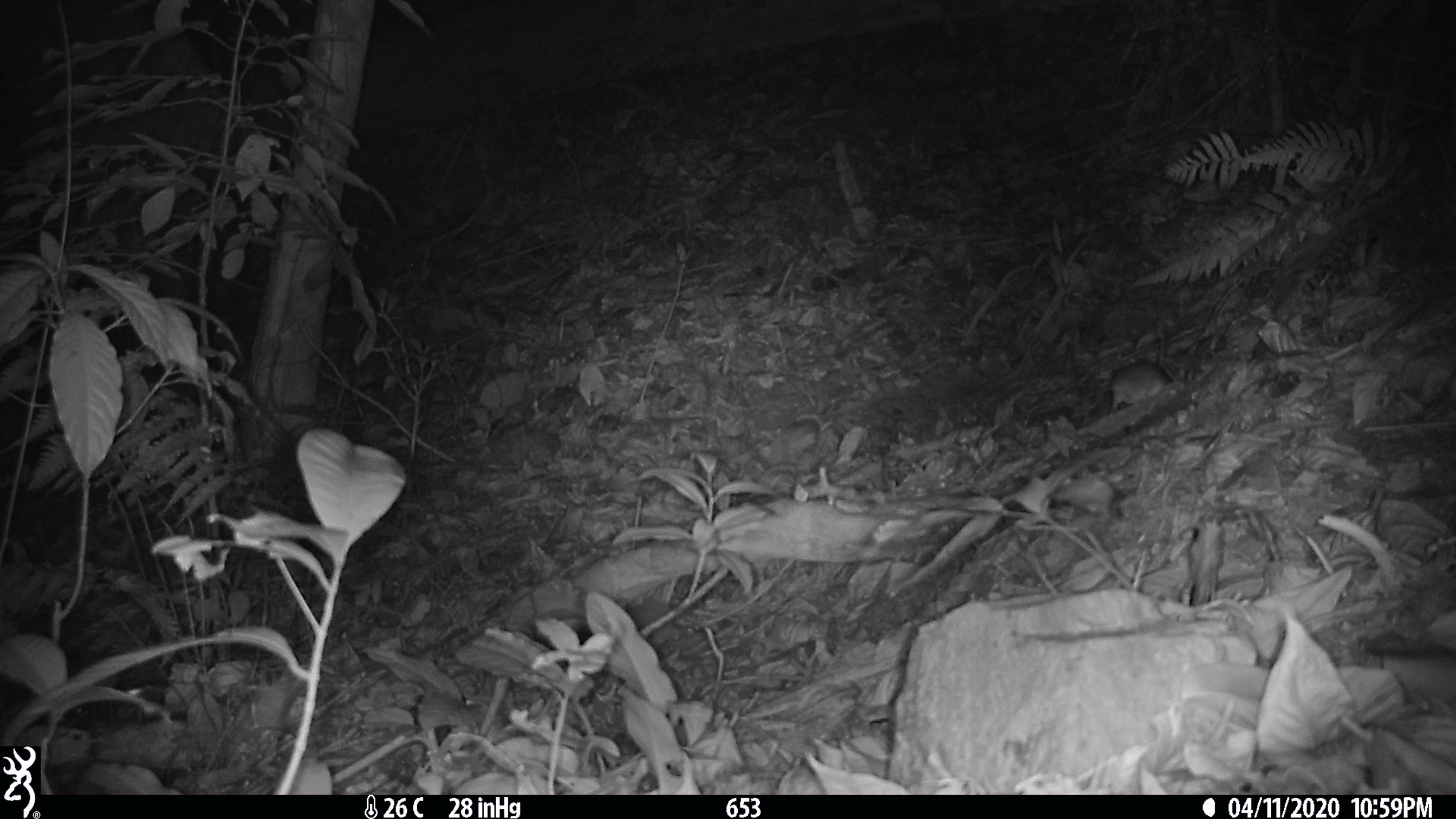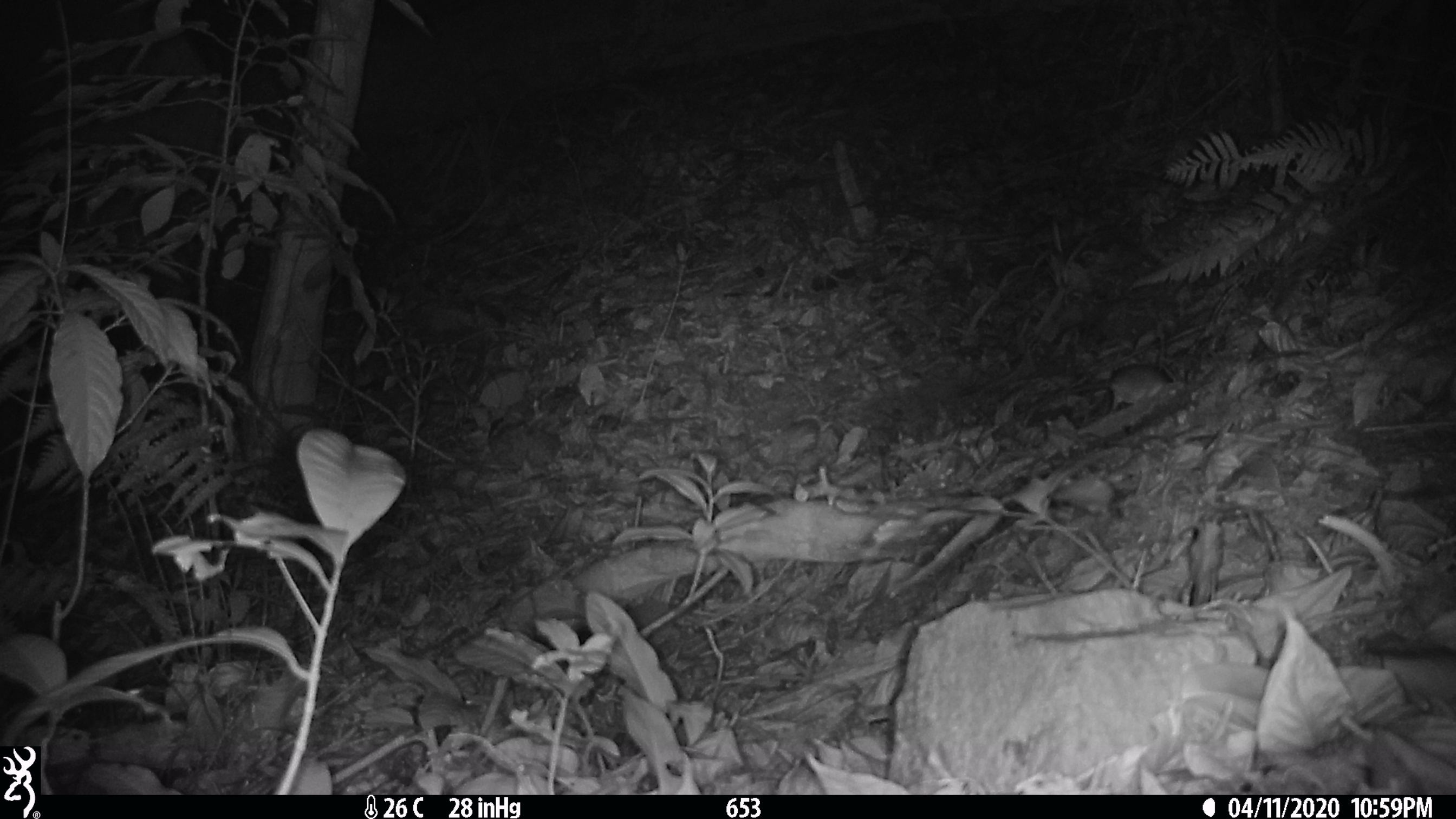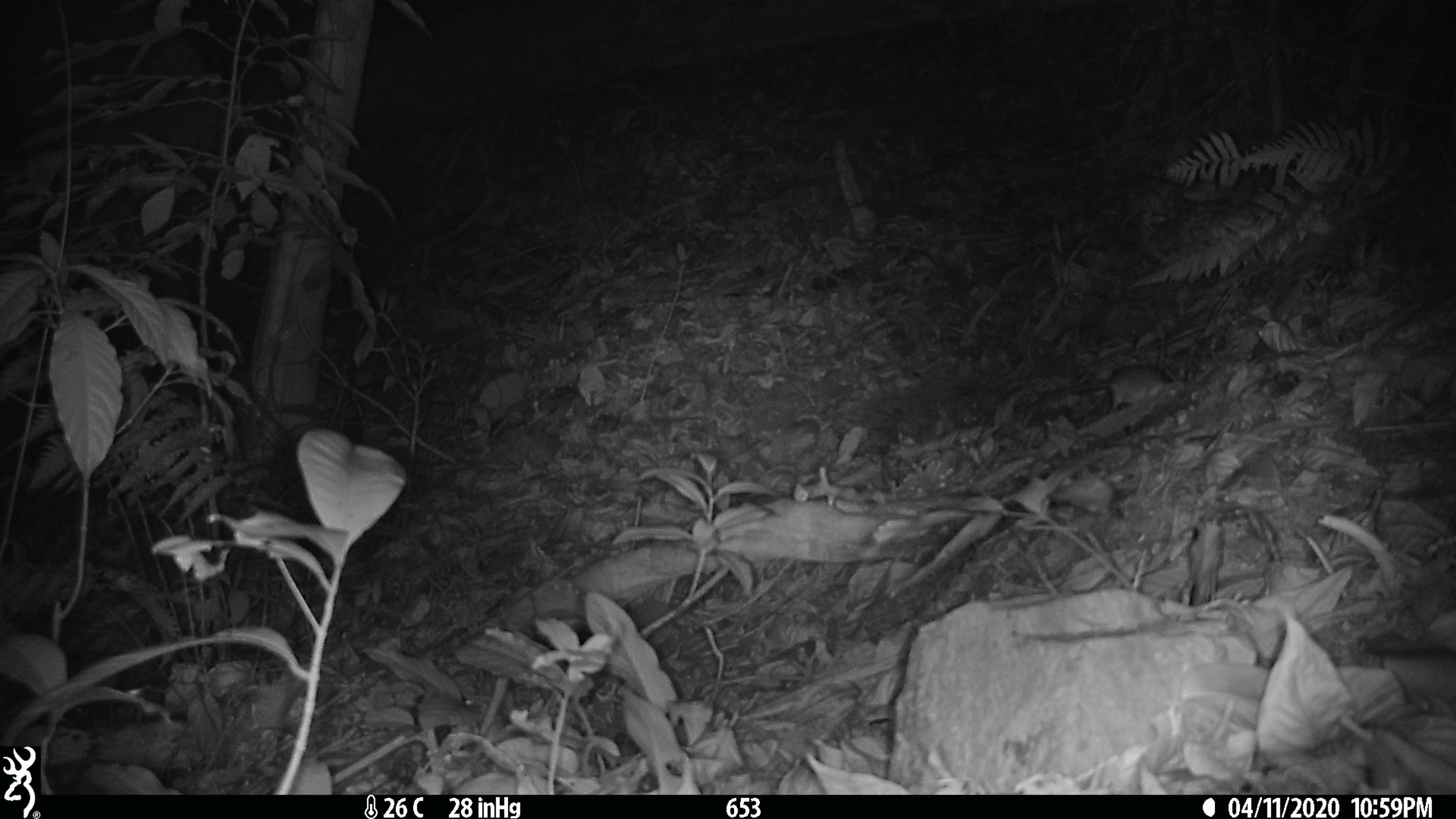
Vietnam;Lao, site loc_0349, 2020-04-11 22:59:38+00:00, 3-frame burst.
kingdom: Animalia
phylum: Chordata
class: Mammalia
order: Rodentia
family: Muridae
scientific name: Muridae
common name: old-world mice and rats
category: unidentified murid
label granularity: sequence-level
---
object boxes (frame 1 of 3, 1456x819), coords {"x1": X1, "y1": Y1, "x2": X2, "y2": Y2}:
unidentified murid: {"x1": 1109, "y1": 359, "x2": 1176, "y2": 410}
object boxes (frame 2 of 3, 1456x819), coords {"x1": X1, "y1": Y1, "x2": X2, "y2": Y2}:
unidentified murid: {"x1": 1035, "y1": 362, "x2": 1176, "y2": 411}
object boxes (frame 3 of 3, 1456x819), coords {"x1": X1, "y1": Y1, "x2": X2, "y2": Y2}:
unidentified murid: {"x1": 1021, "y1": 363, "x2": 1176, "y2": 412}